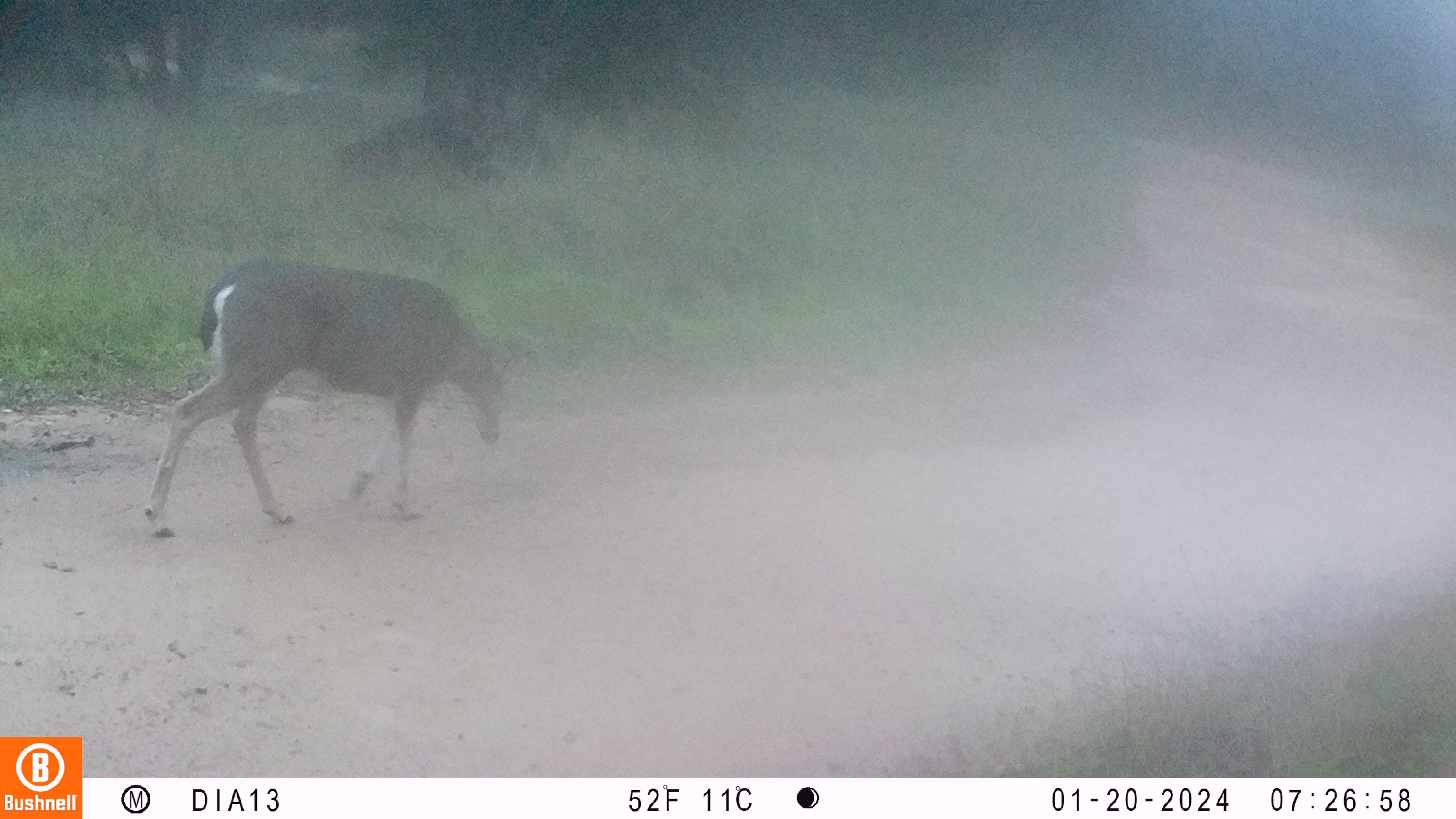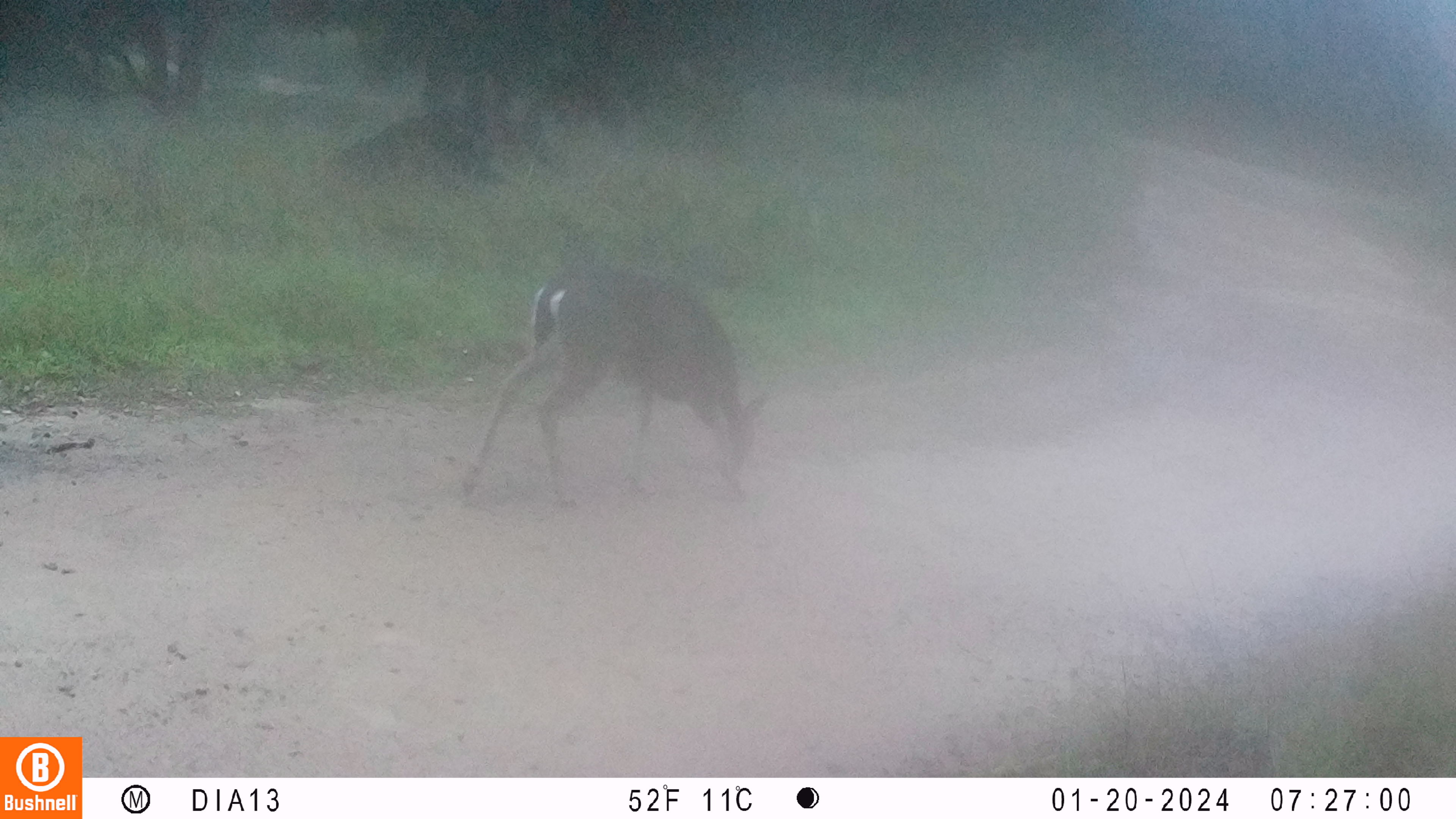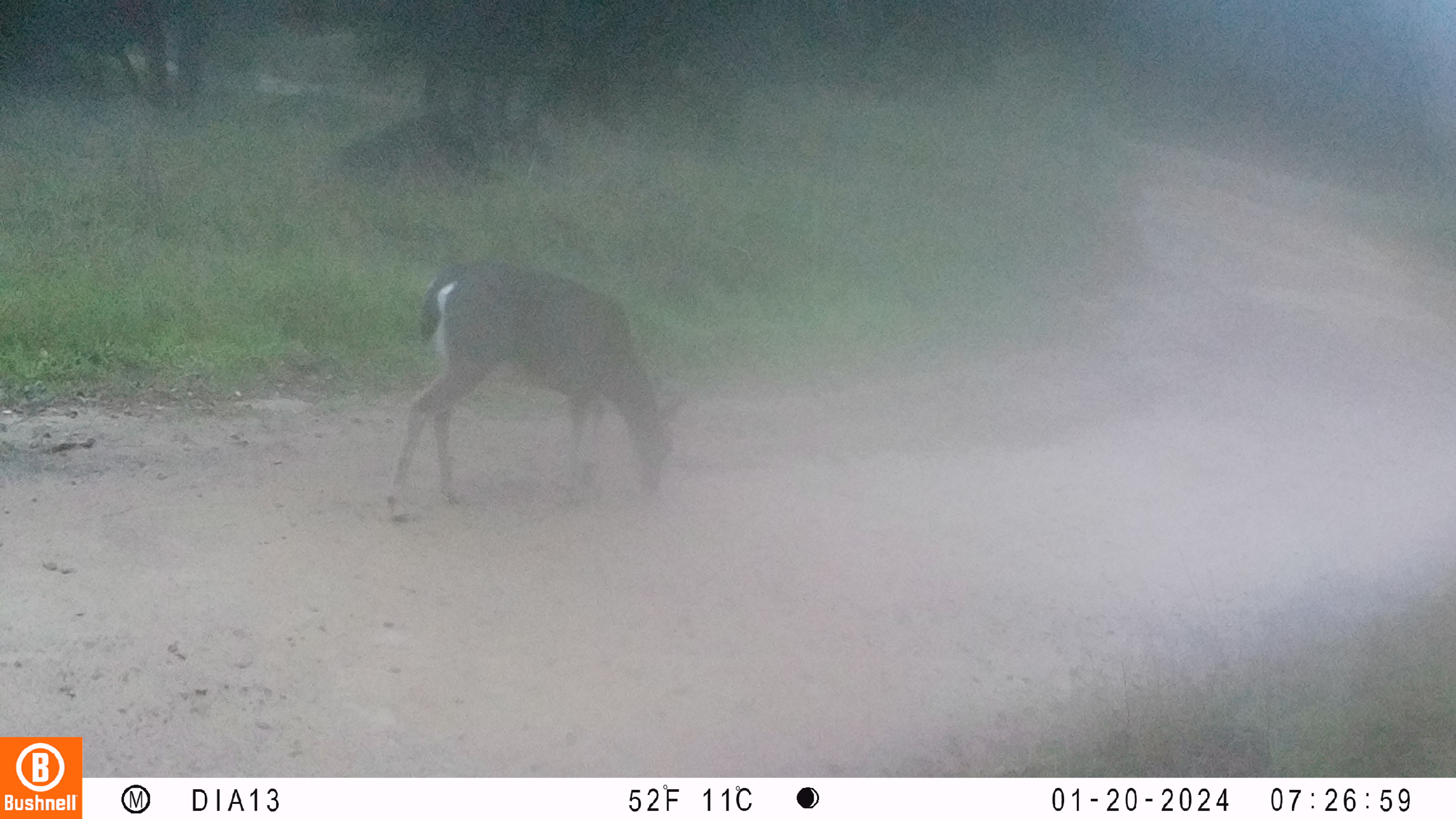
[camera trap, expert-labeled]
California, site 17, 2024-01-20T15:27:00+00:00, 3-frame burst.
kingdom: Animalia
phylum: Chordata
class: Mammalia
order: Artiodactyla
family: Cervidae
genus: Odocoileus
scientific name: Odocoileus hemionus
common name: mule deer